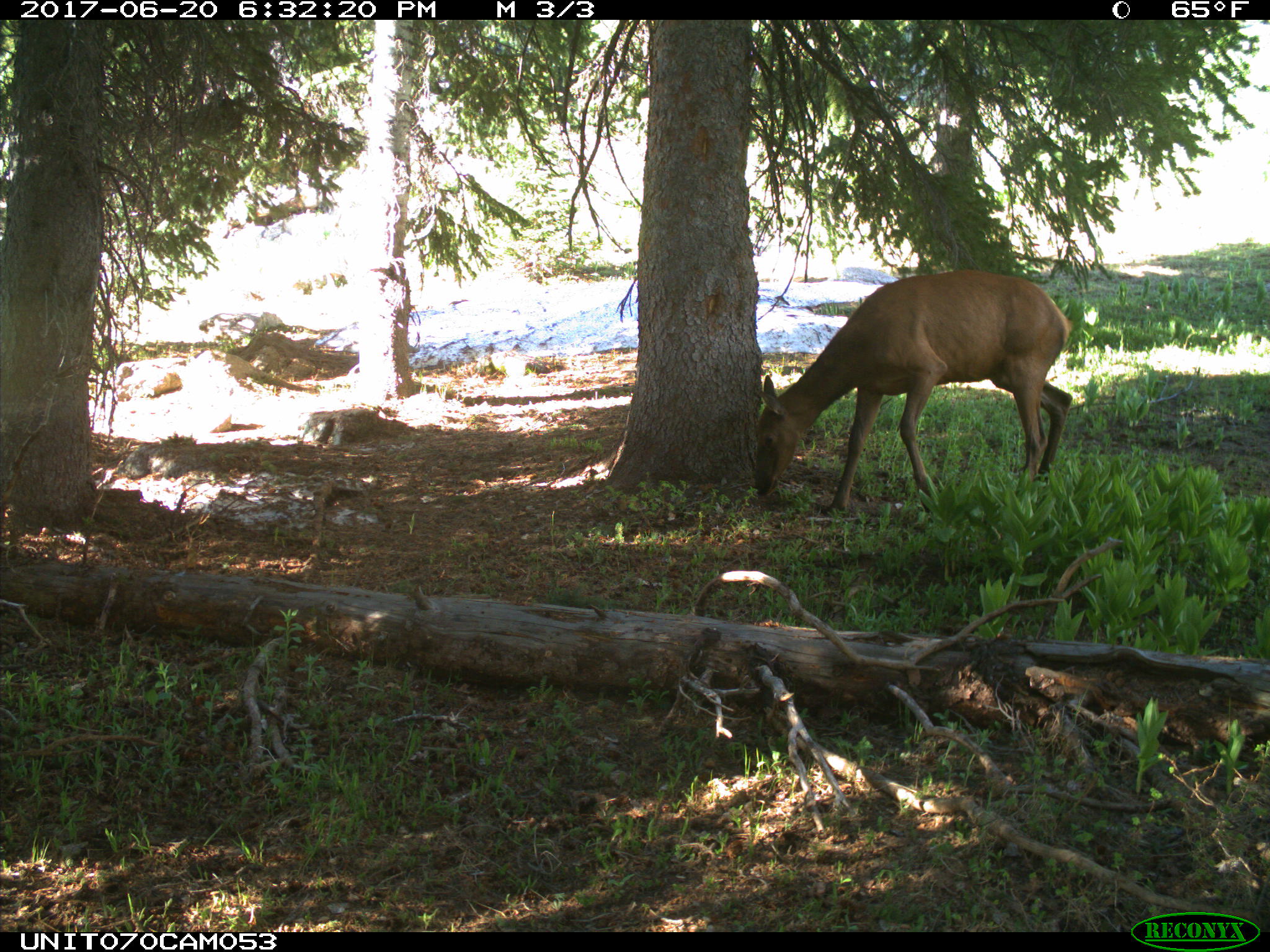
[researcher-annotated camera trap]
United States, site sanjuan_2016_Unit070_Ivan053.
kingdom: Animalia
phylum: Chordata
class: Mammalia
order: Artiodactyla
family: Cervidae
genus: Cervus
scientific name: Cervus elaphus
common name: red deer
Cervus elaphus (red deer).